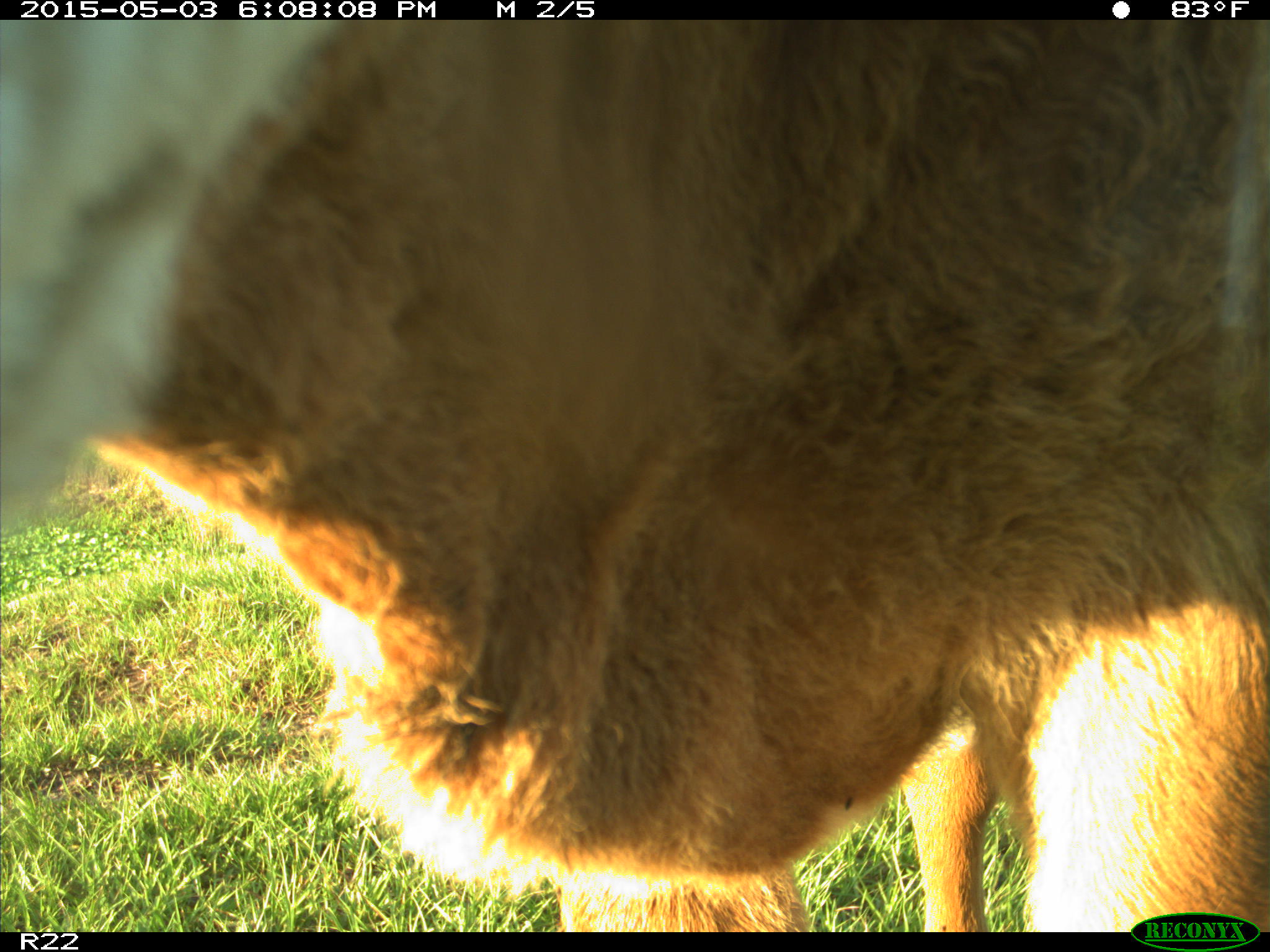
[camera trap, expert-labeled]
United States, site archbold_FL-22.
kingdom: Animalia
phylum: Chordata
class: Mammalia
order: Artiodactyla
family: Bovidae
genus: Bos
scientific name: Bos taurus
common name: domestic cow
Bos taurus (domestic cow).